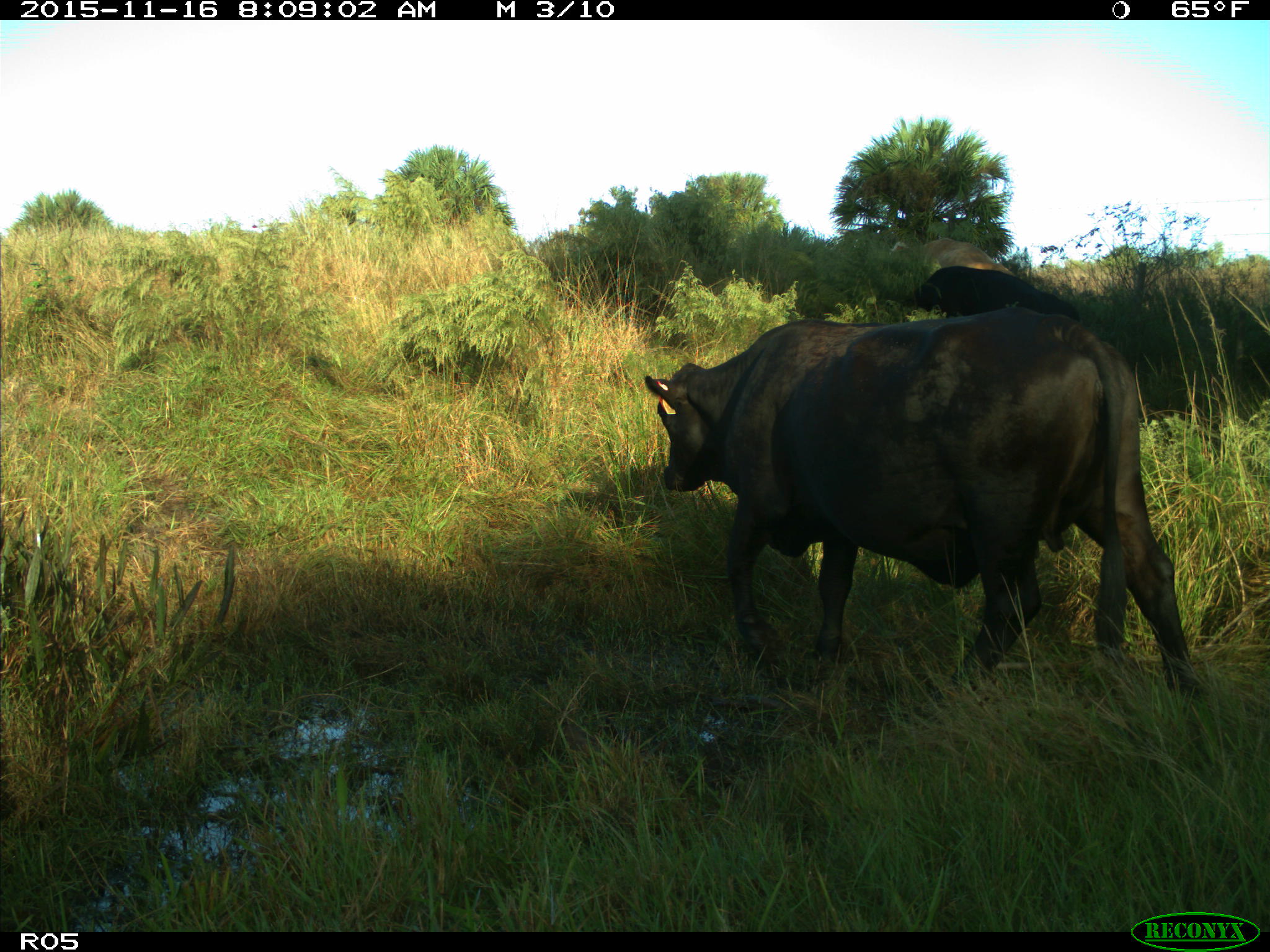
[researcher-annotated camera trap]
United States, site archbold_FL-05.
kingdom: Animalia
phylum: Chordata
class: Mammalia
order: Artiodactyla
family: Bovidae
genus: Bos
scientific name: Bos taurus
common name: domestic cow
Bos taurus (domestic cow).